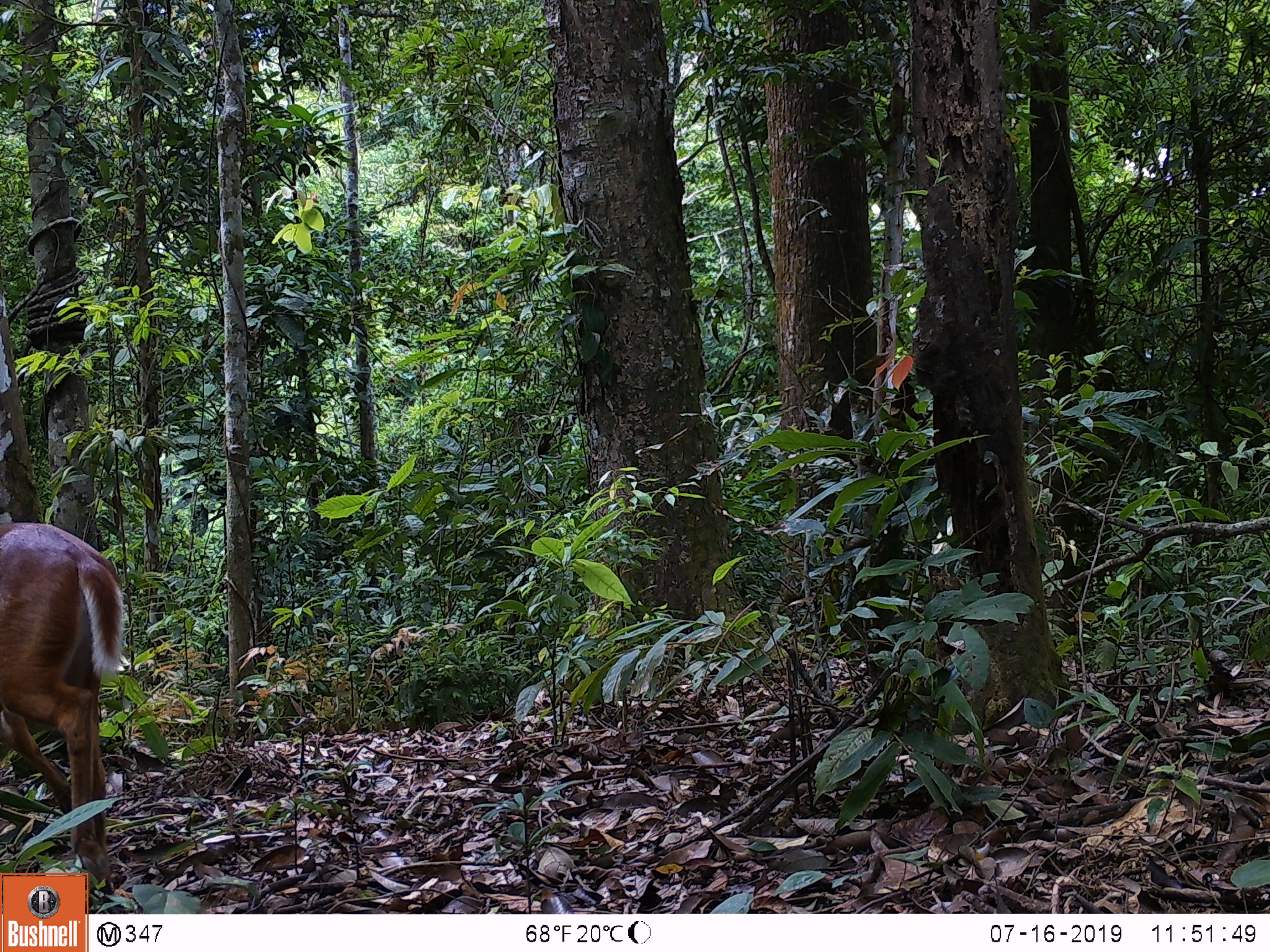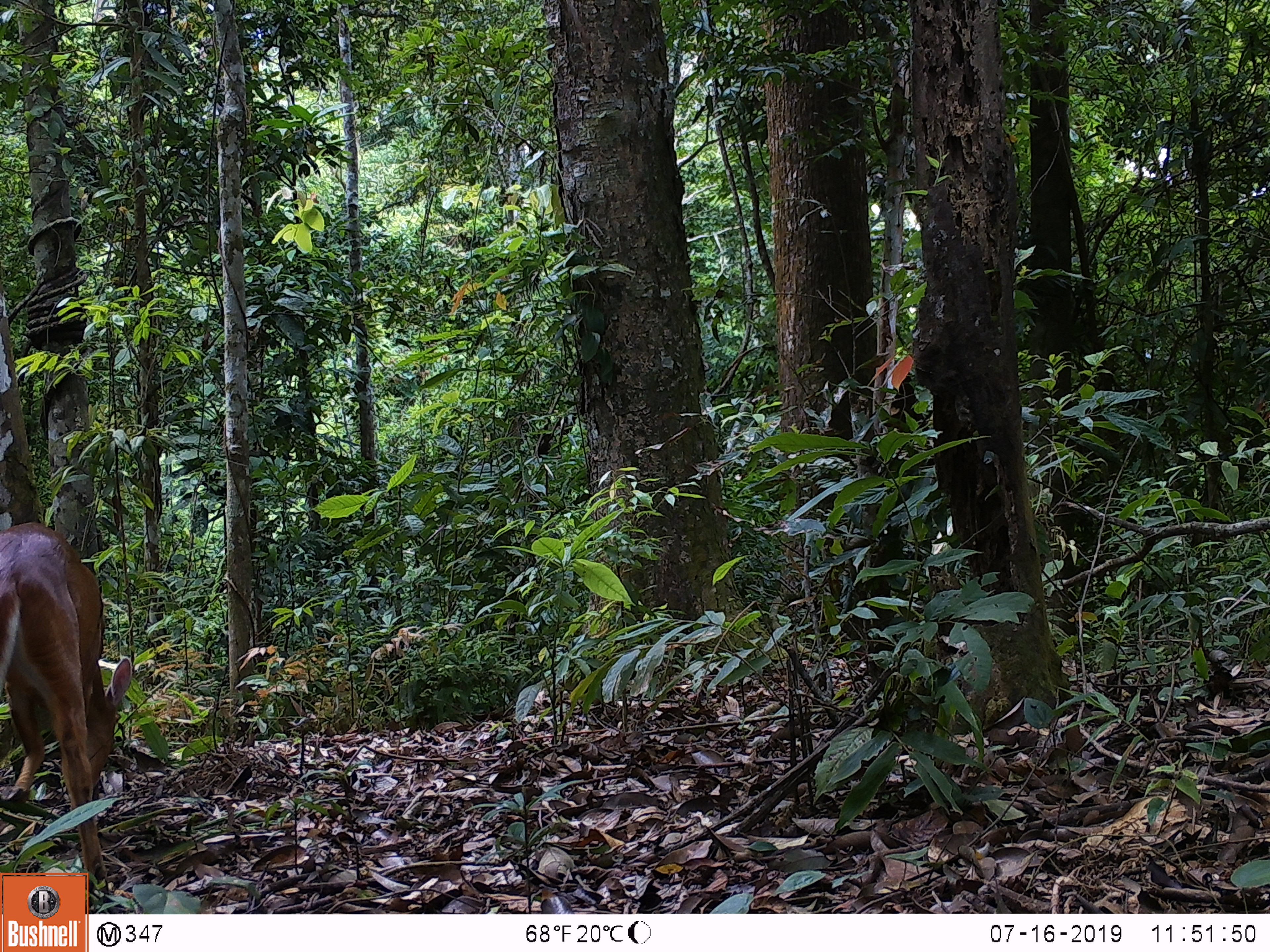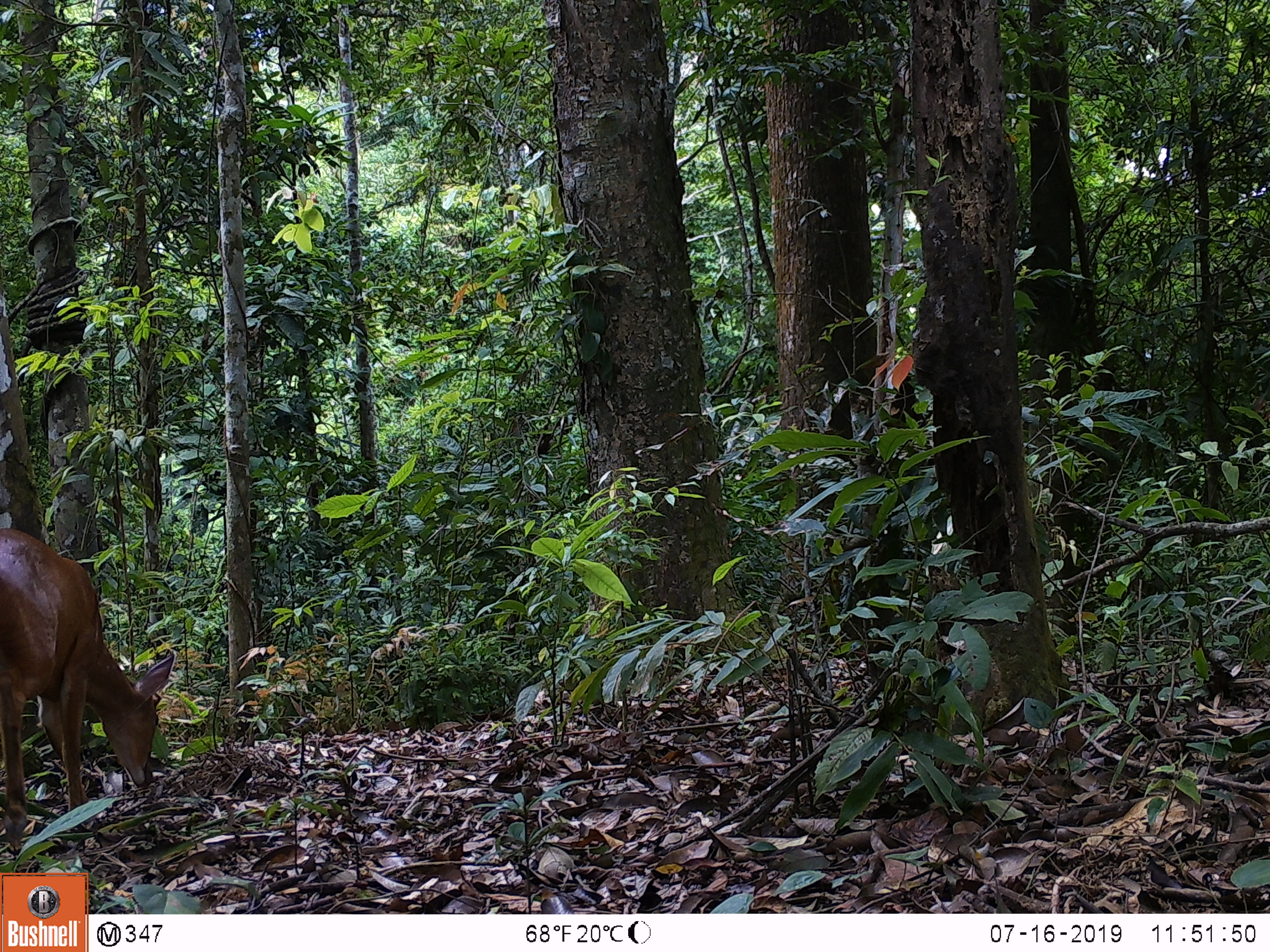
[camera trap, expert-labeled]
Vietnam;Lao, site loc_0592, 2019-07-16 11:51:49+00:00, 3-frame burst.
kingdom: Animalia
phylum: Chordata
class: Mammalia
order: Artiodactyla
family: Cervidae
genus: Muntiacus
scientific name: Muntiacus muntjak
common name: red muntjac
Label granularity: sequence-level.